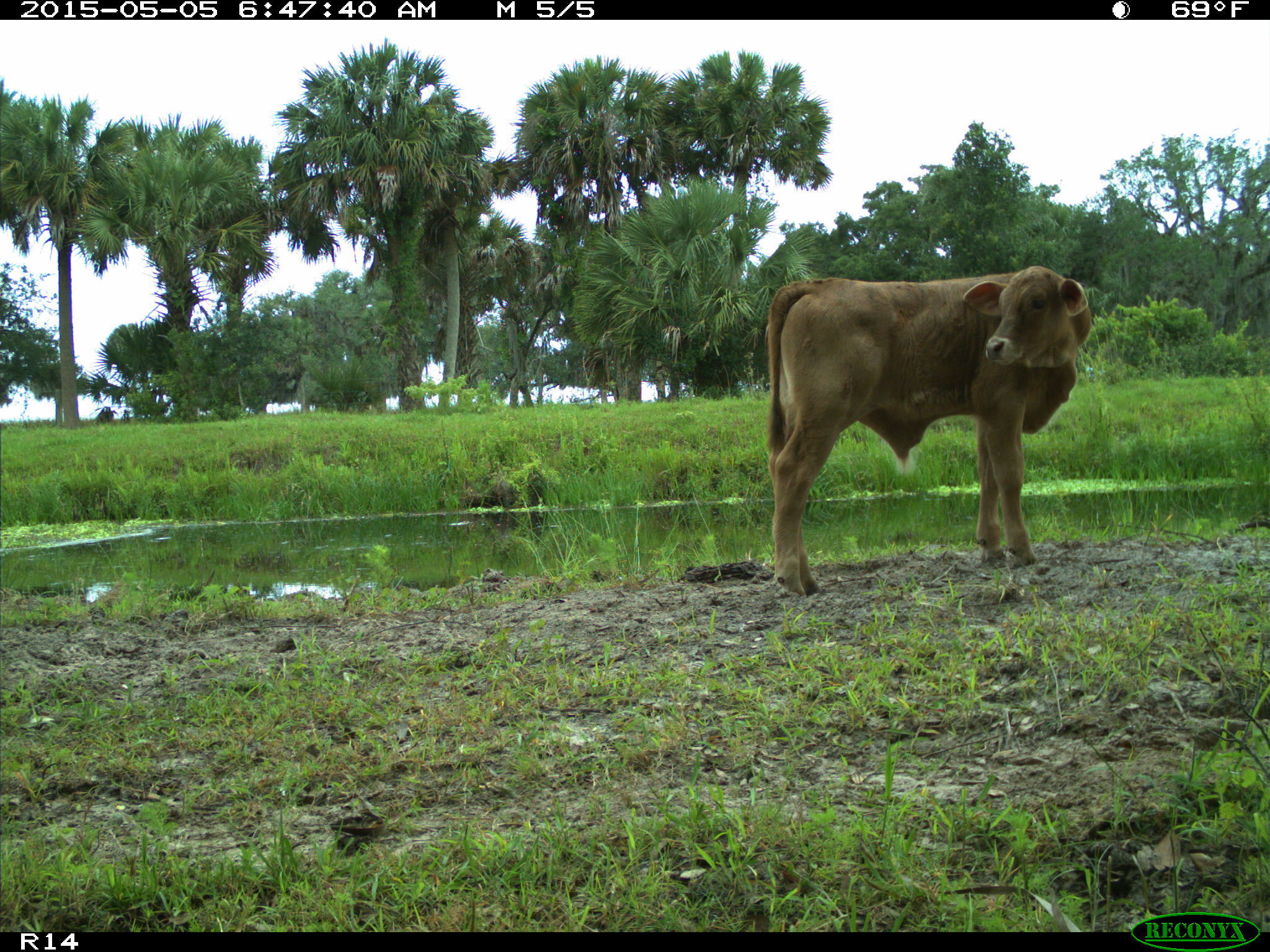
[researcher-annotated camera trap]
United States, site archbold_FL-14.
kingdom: Animalia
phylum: Chordata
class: Mammalia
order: Artiodactyla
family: Bovidae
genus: Bos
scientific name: Bos taurus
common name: domestic cow